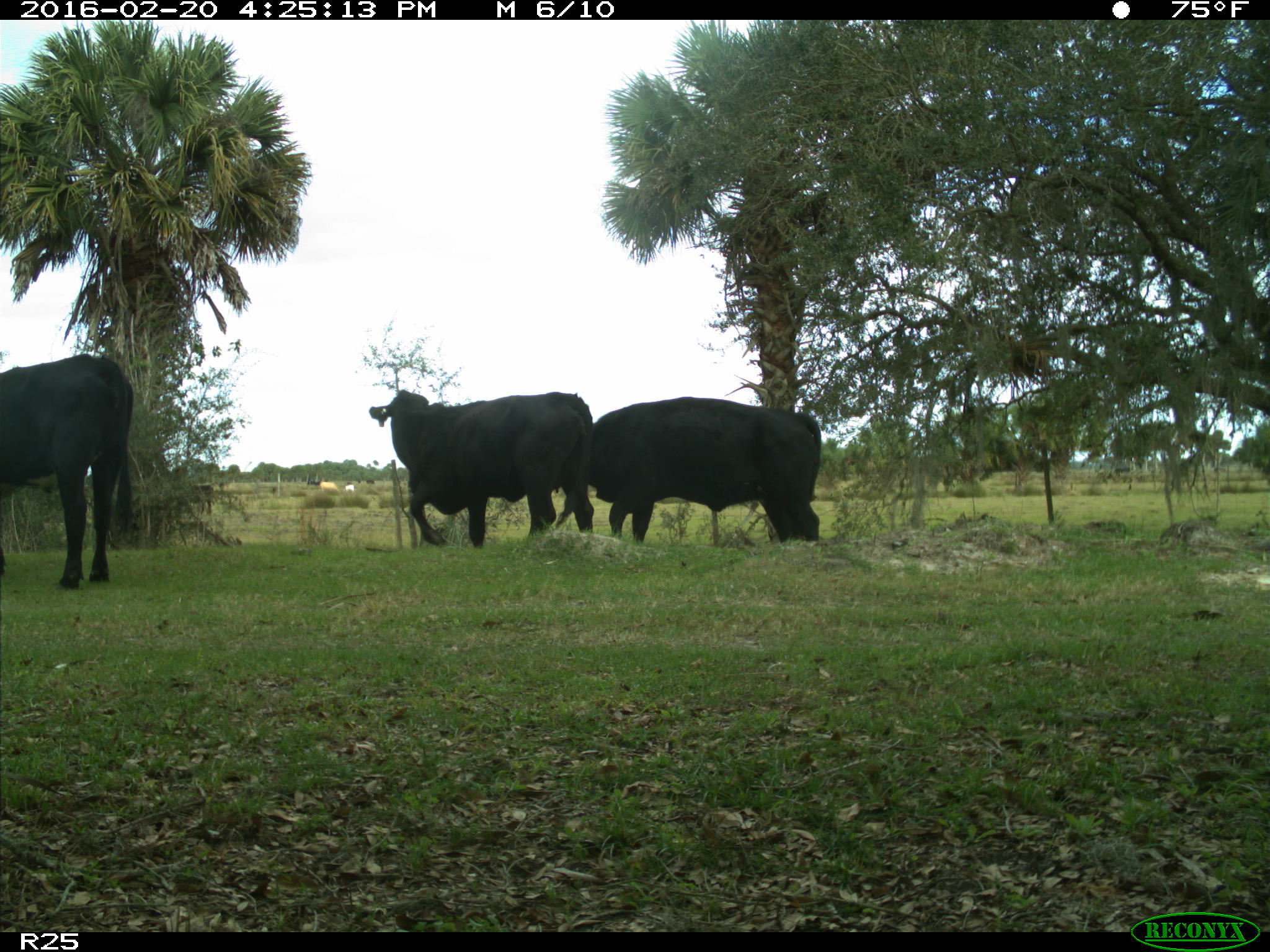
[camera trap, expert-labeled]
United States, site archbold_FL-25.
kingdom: Animalia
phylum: Chordata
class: Mammalia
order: Artiodactyla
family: Bovidae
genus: Bos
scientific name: Bos taurus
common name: domestic cow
Bos taurus (domestic cow).